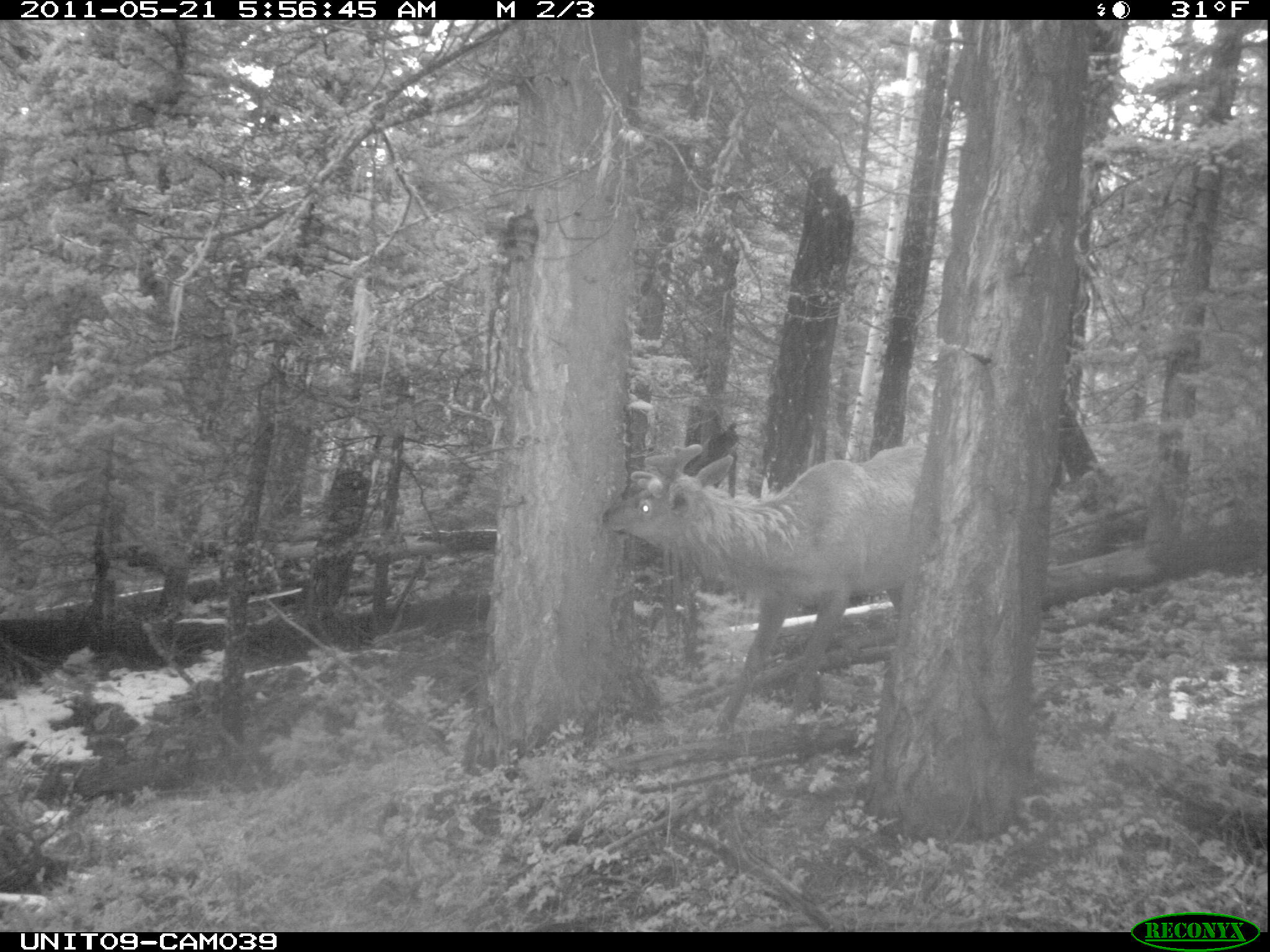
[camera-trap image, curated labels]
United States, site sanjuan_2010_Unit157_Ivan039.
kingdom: Animalia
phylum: Chordata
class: Mammalia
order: Artiodactyla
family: Cervidae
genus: Cervus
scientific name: Cervus elaphus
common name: red deer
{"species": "Cervus elaphus (red deer)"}